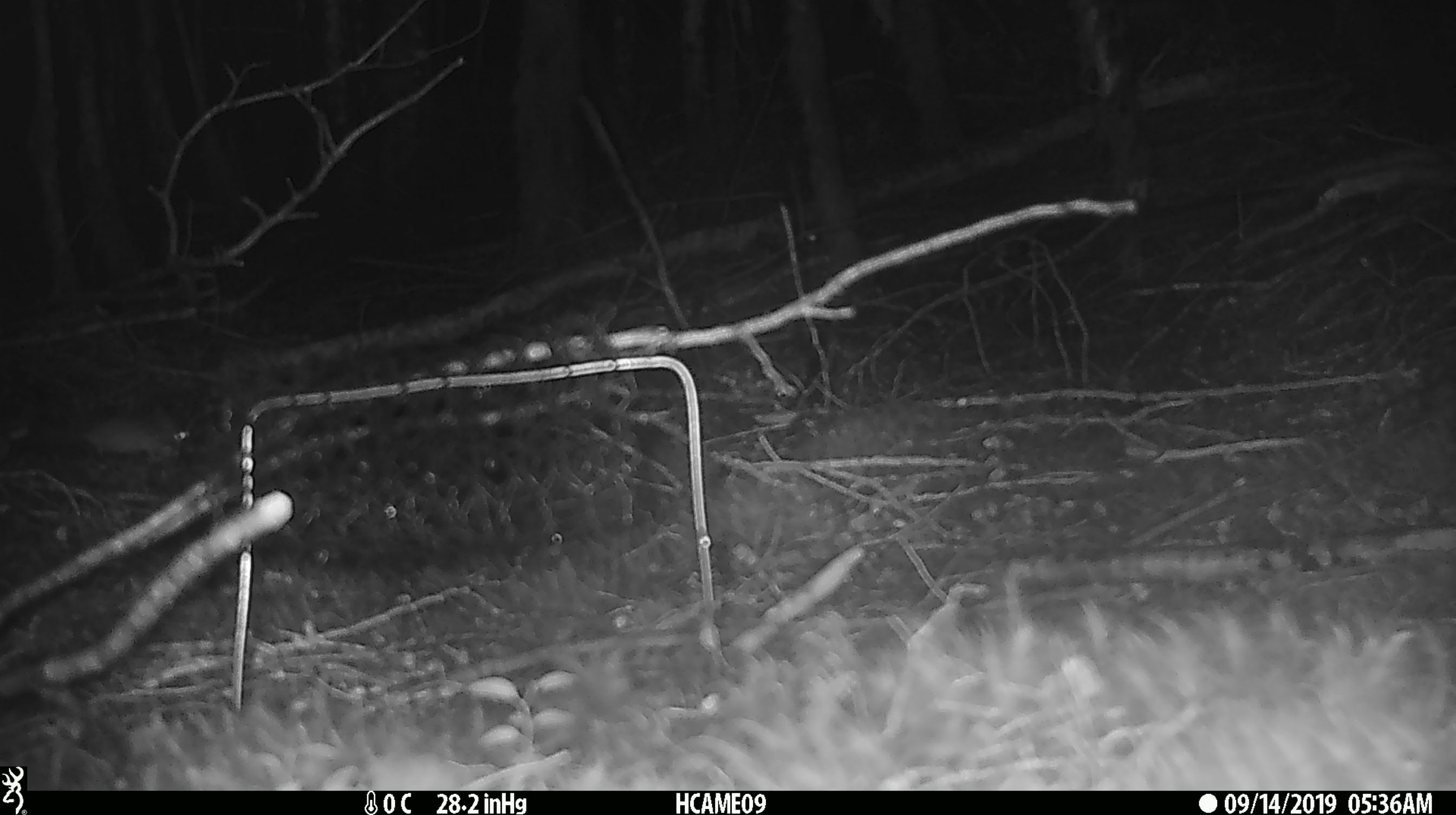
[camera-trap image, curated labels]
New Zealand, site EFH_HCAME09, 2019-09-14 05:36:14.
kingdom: Animalia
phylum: Chordata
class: Mammalia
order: Rodentia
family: Muridae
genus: Mus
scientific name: Mus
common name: mouse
Mouse (Mus).